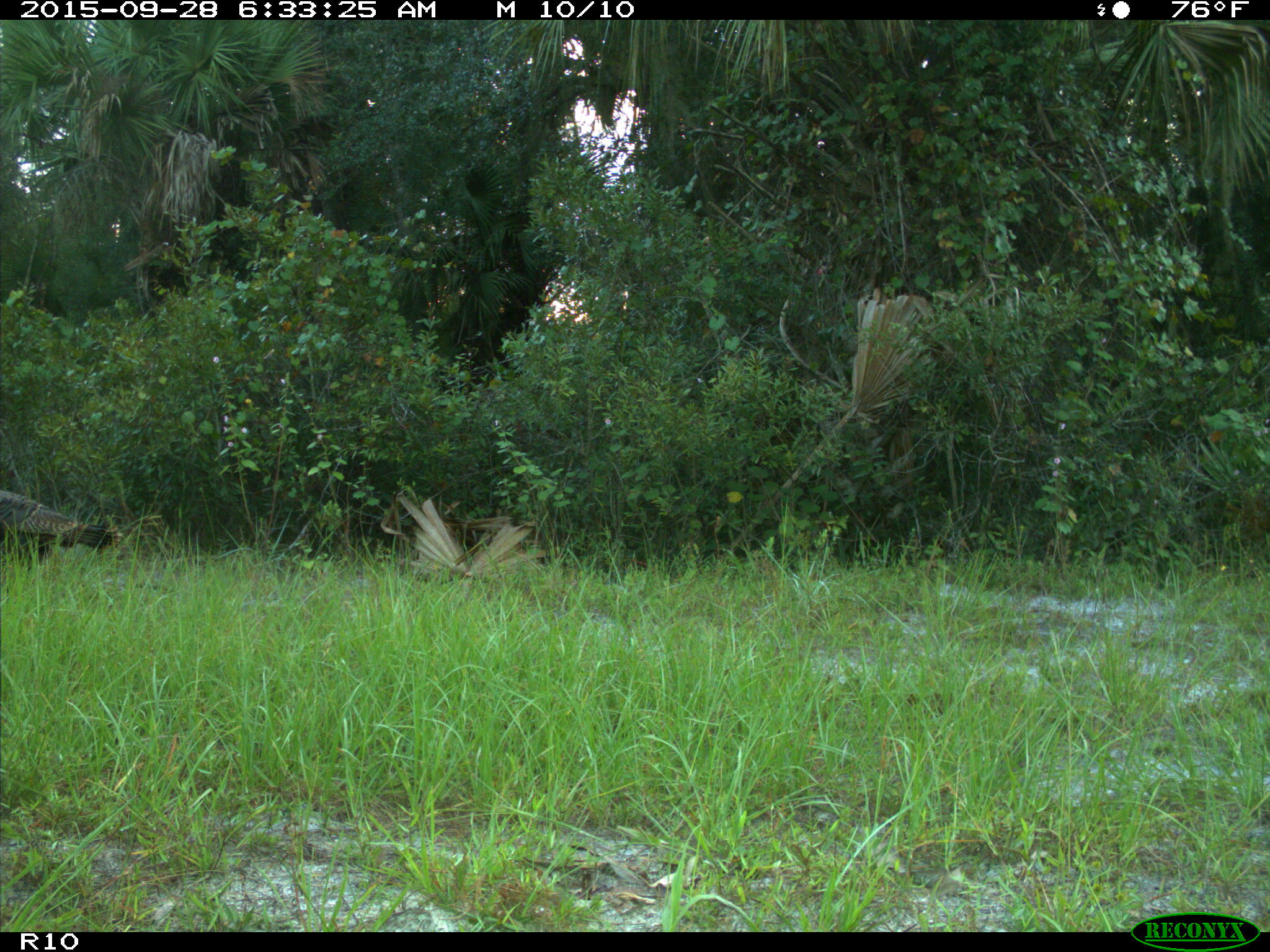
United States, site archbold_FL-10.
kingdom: Animalia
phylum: Chordata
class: Aves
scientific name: Aves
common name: birds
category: unidentified bird